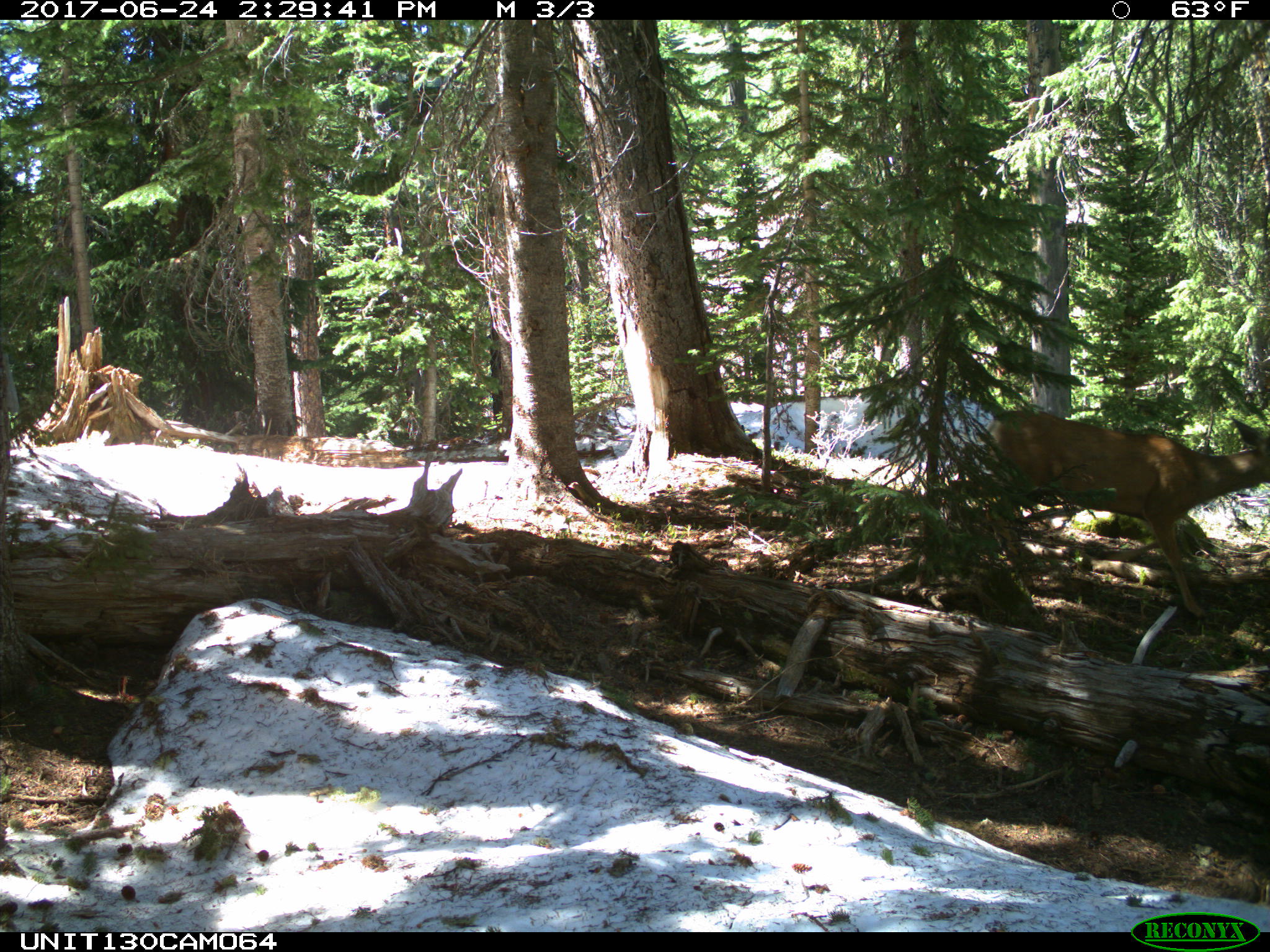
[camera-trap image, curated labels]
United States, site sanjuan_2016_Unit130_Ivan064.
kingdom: Animalia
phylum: Chordata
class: Mammalia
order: Artiodactyla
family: Cervidae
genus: Odocoileus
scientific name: Odocoileus hemionus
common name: mule deer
Odocoileus hemionus (mule deer).